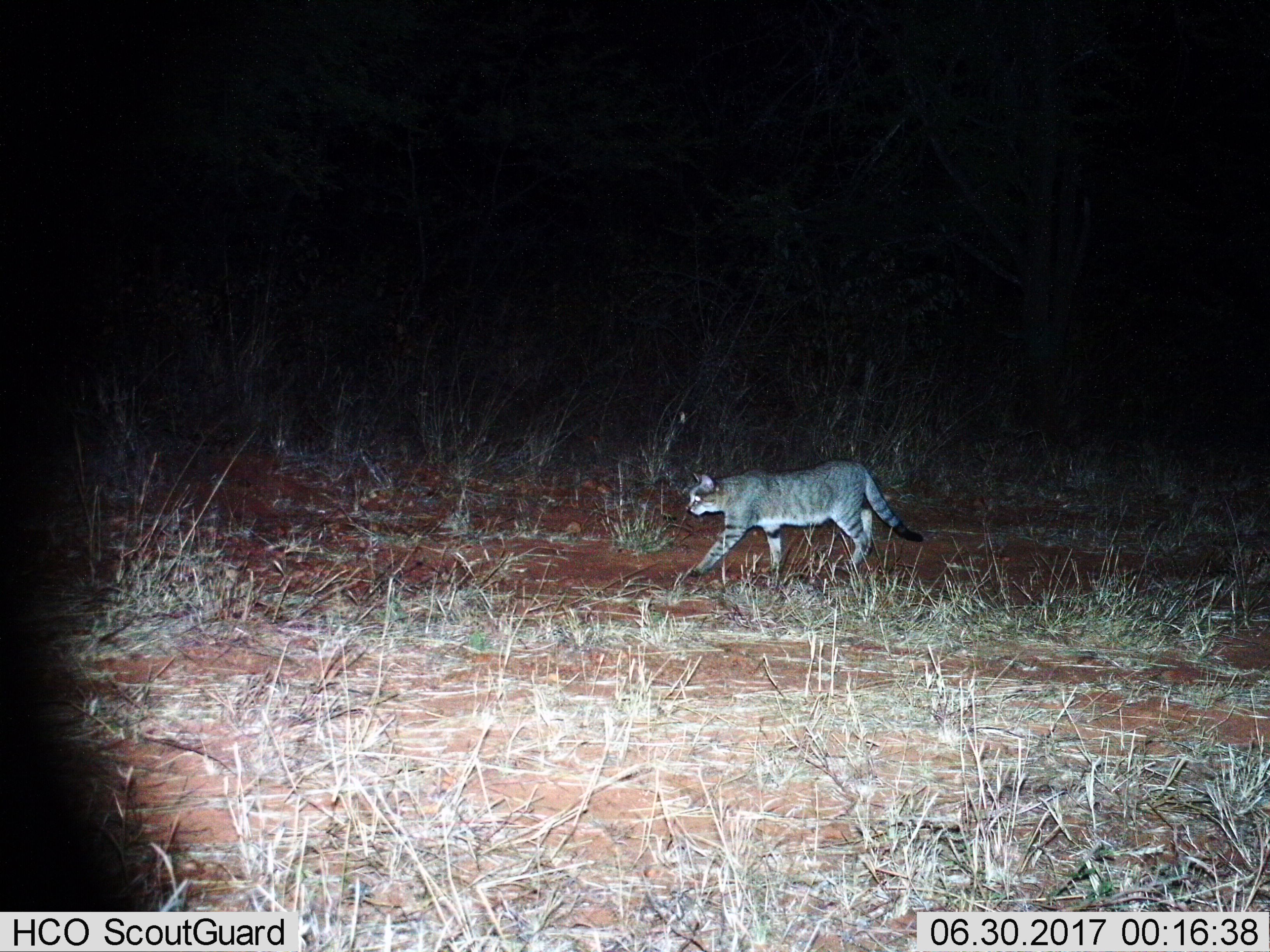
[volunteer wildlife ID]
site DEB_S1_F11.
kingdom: Animalia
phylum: Chordata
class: Mammalia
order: Carnivora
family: Felidae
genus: Felis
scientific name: Felis lybica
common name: african wild cat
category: africanwildcat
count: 1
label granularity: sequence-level